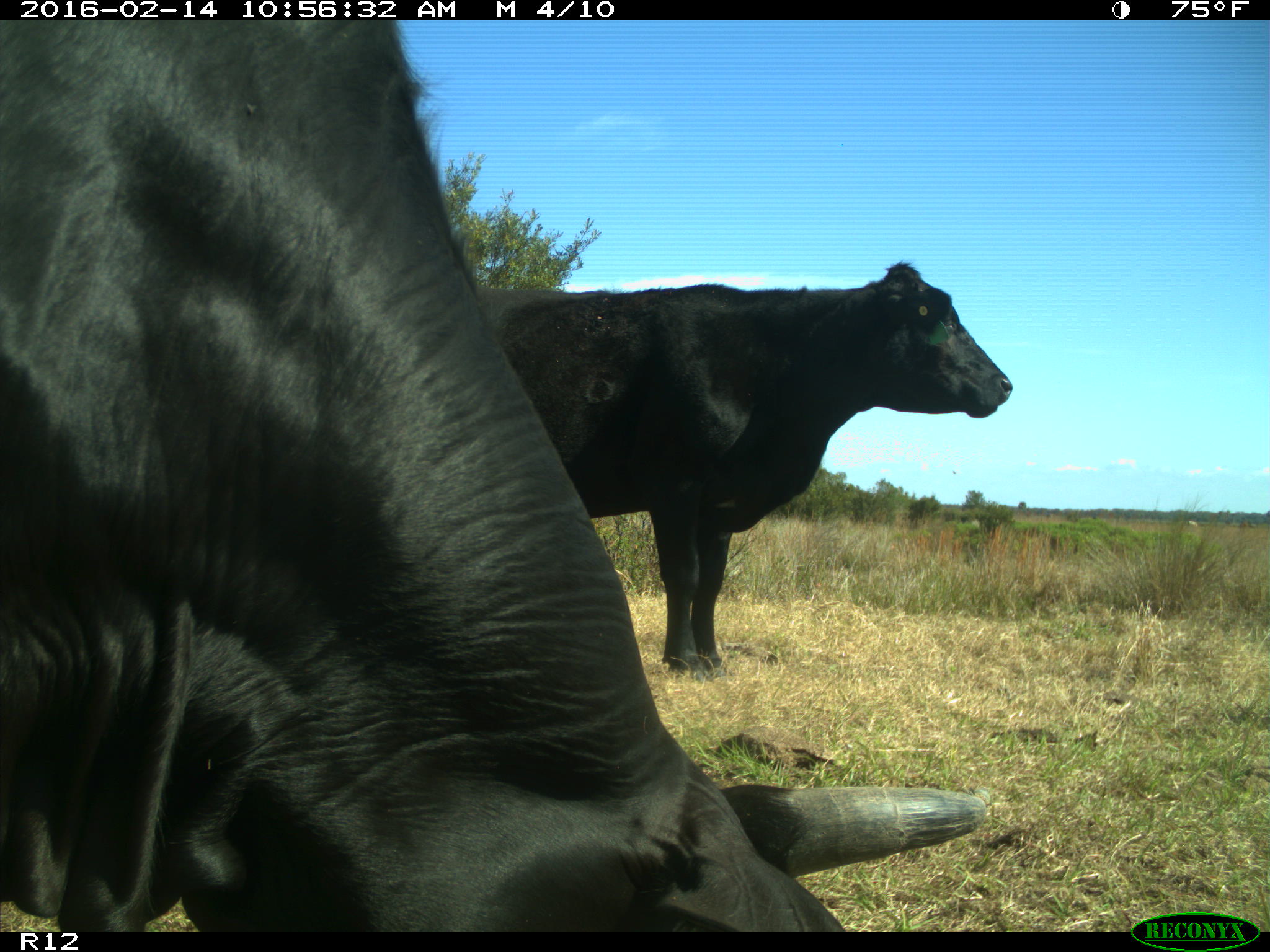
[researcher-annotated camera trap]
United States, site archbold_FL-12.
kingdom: Animalia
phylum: Chordata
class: Mammalia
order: Artiodactyla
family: Bovidae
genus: Bos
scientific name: Bos taurus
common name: domestic cow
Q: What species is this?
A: Bos taurus (domestic cow).